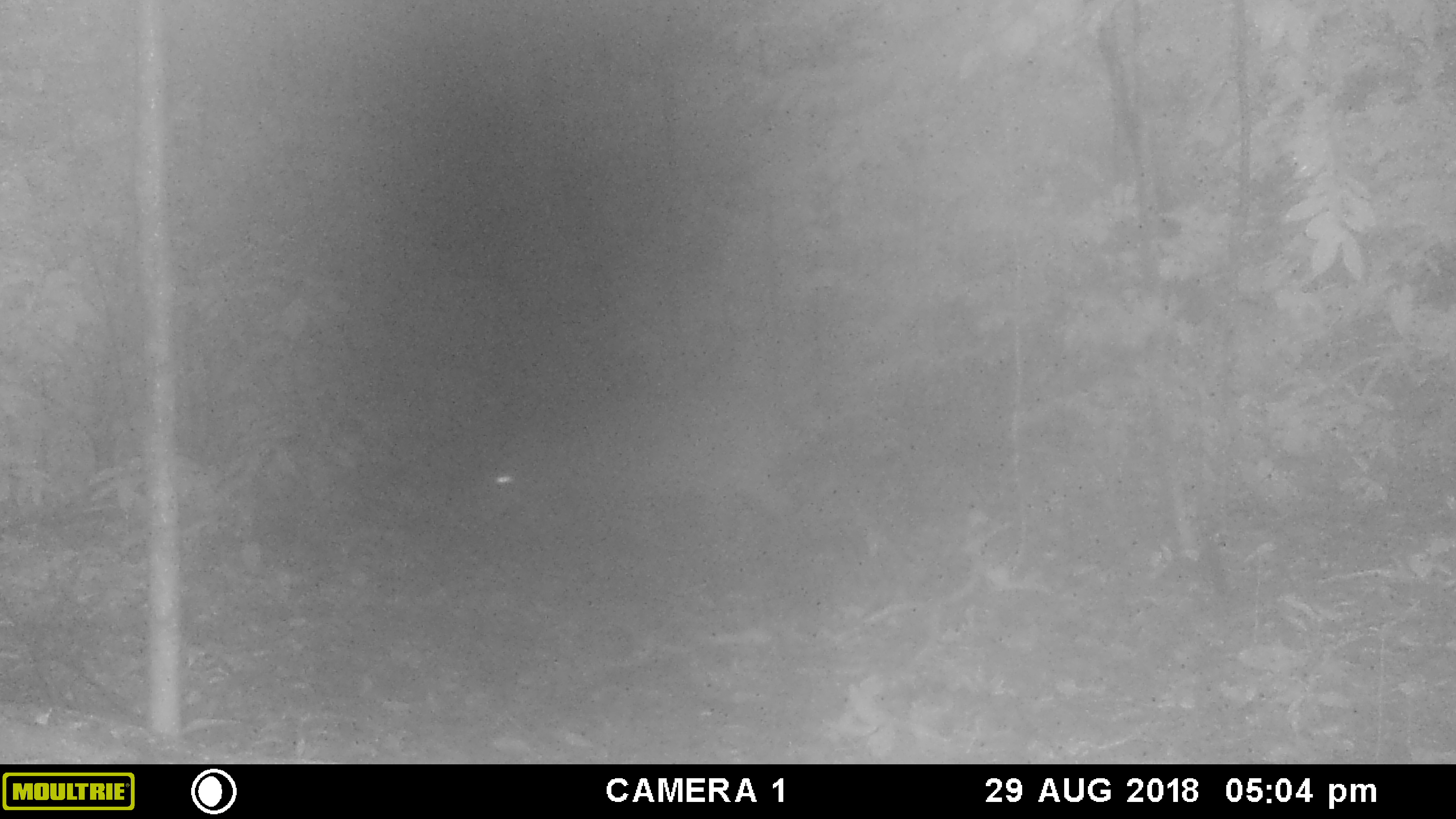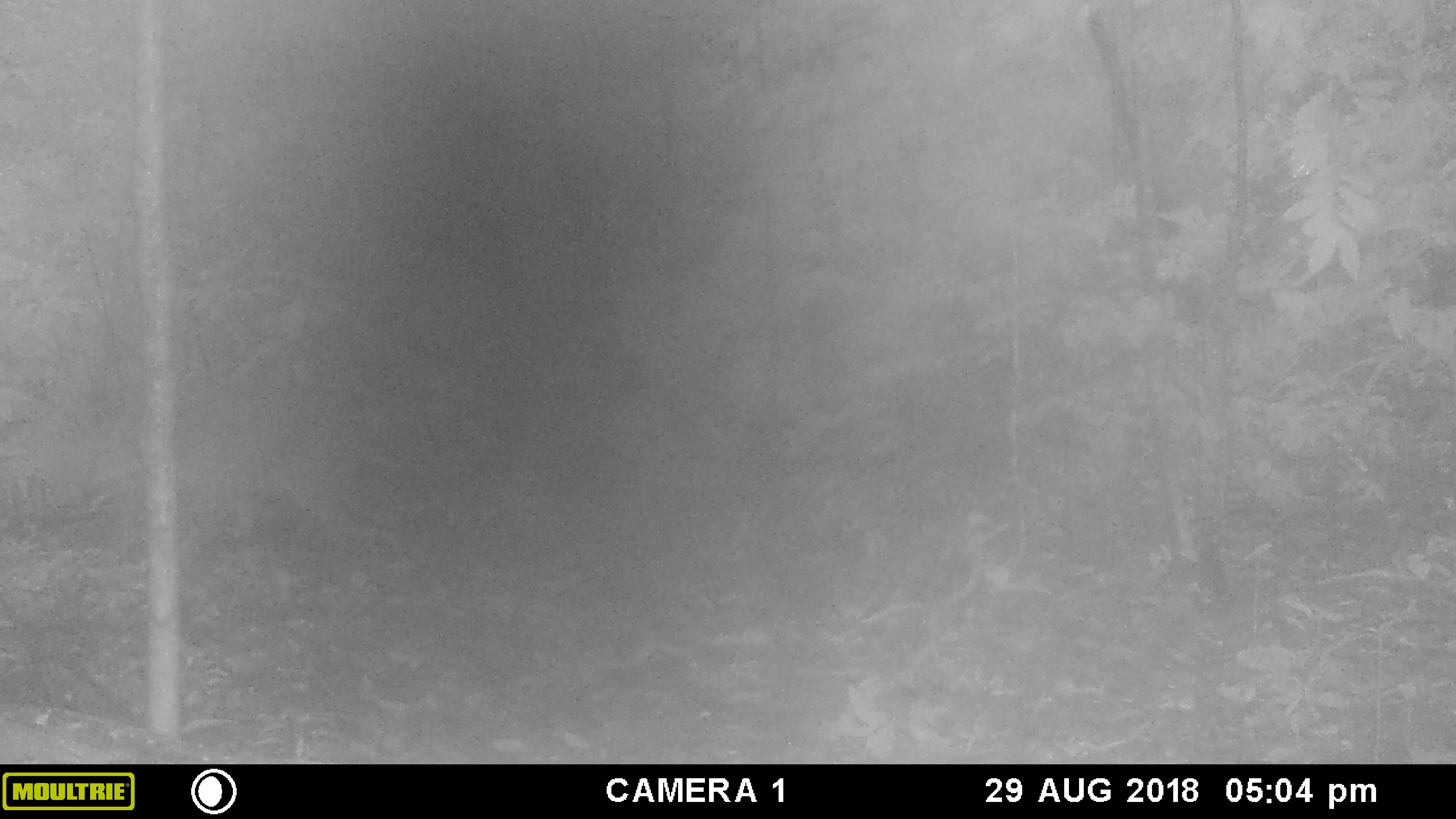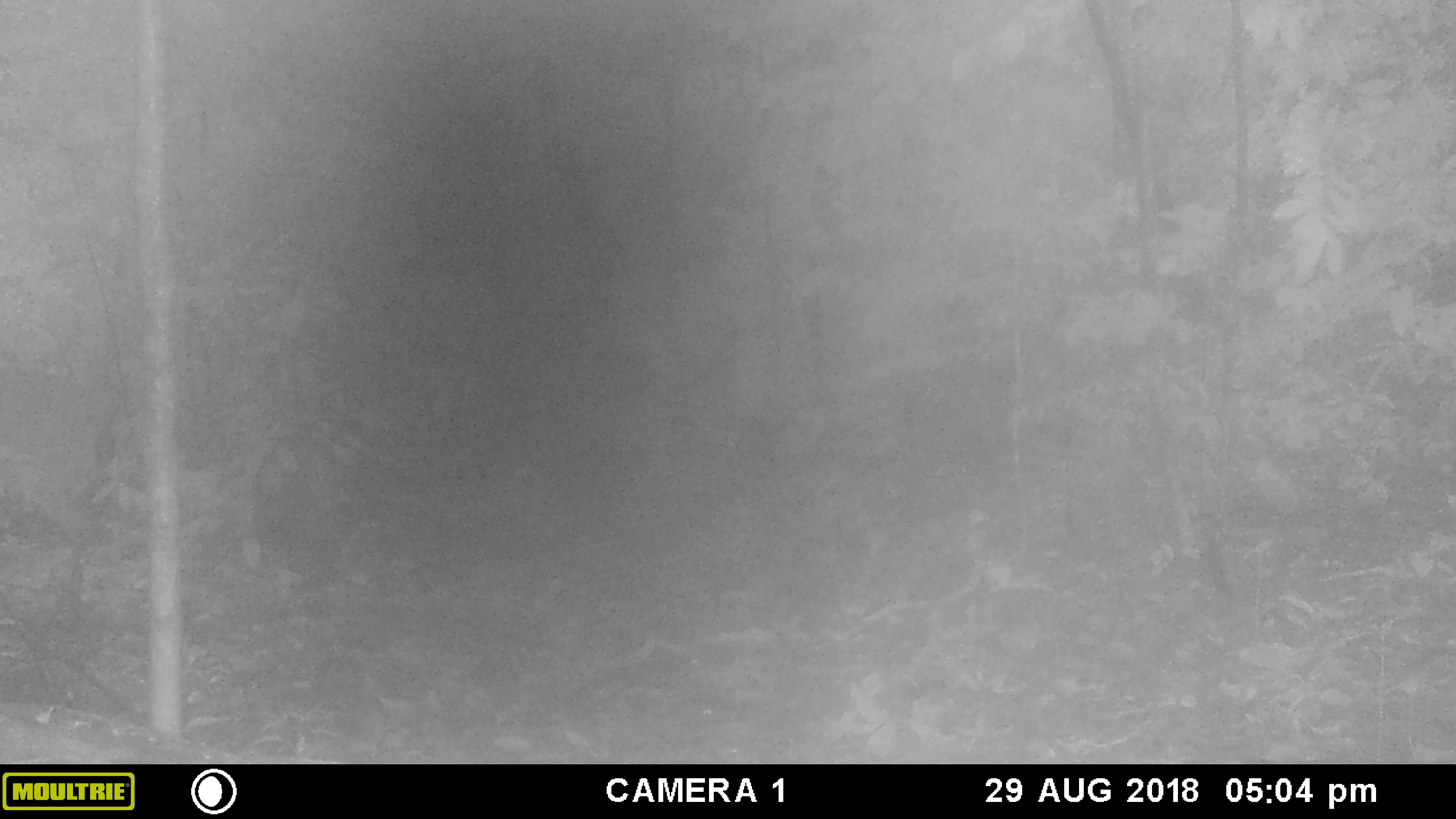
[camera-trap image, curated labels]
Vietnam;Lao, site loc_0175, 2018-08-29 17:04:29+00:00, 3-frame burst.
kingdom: Animalia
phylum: Chordata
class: Mammalia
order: Artiodactyla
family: Cervidae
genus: Muntiacus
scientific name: Muntiacus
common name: muntjacs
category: unidentified muntjac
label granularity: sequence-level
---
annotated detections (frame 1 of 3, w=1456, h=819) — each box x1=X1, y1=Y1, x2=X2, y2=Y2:
unidentified muntjac: x1=459, y1=385, x2=809, y2=544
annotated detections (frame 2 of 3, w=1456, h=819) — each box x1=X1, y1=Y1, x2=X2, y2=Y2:
unidentified muntjac: x1=14, y1=381, x2=364, y2=574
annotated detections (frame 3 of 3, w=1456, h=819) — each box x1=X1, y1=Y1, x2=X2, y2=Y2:
unidentified muntjac: x1=0, y1=359, x2=122, y2=547